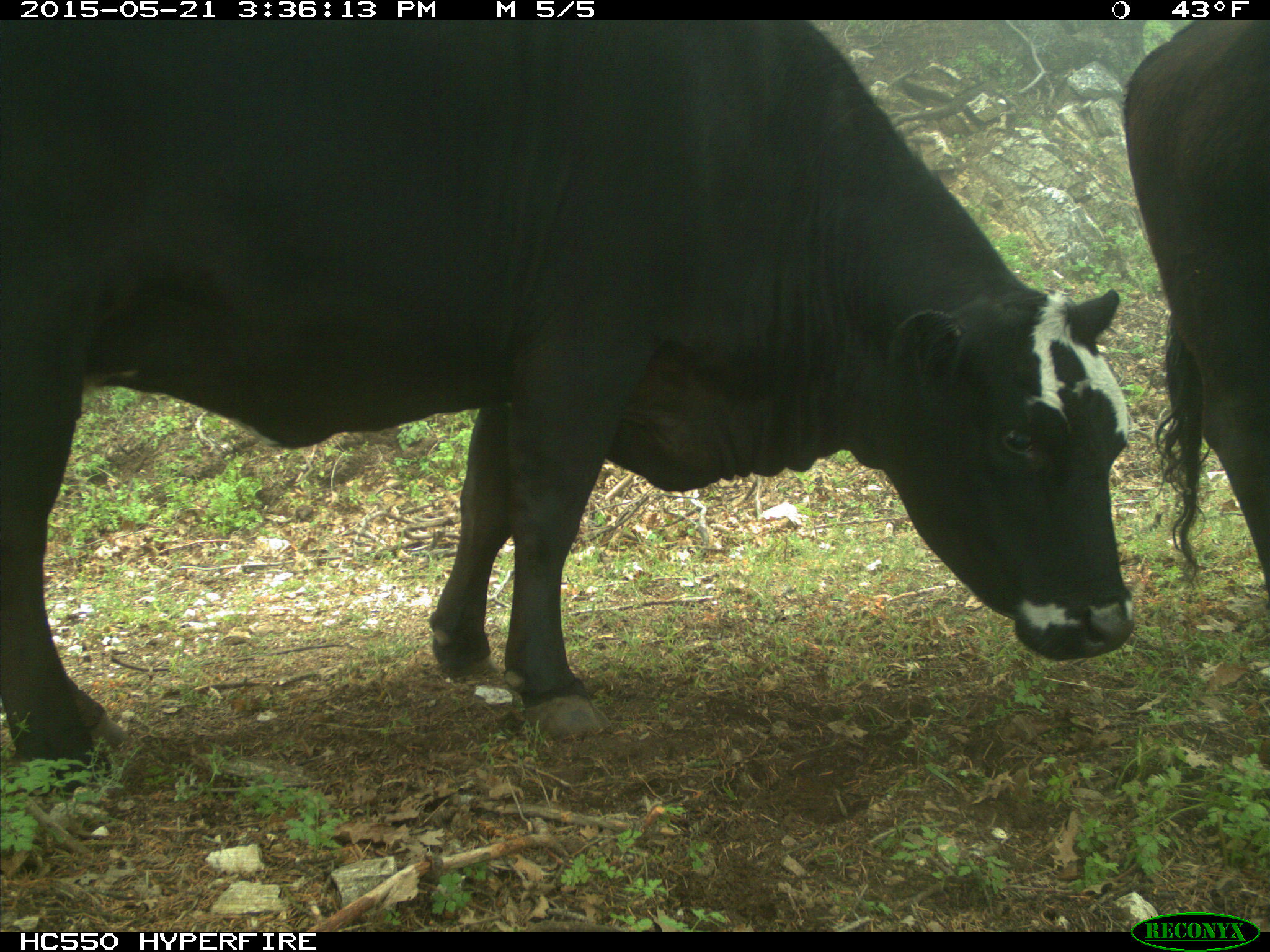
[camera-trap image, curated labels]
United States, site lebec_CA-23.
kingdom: Animalia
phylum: Chordata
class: Mammalia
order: Artiodactyla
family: Bovidae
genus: Bos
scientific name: Bos taurus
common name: domestic cow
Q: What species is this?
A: Bos taurus (domestic cow).